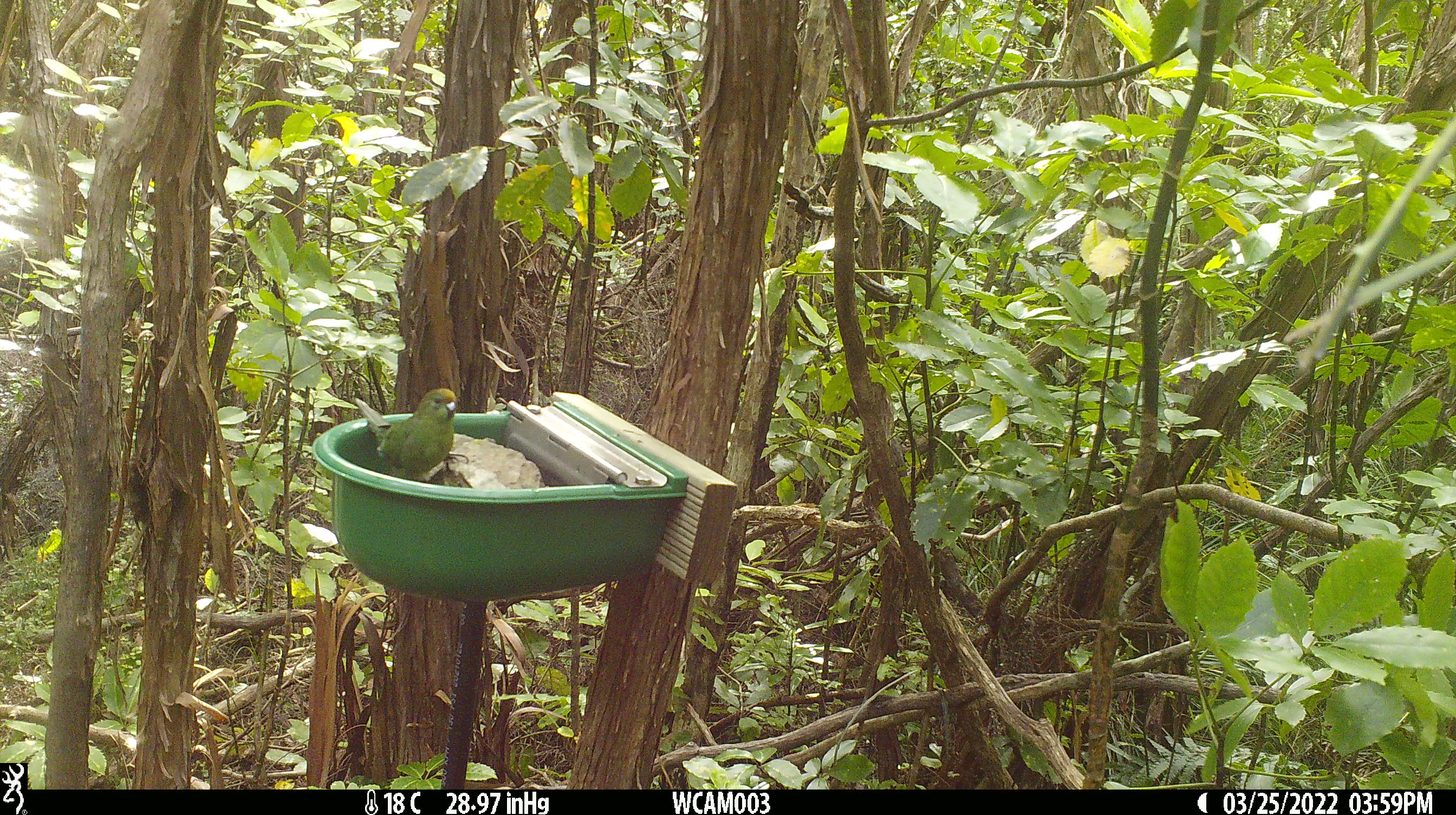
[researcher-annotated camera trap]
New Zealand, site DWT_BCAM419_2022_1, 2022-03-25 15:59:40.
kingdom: Animalia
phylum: Chordata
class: Aves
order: Psittaciformes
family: Psittaculidae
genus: Cyanoramphus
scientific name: Cyanoramphus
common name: parakeet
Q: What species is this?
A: Parakeet (Cyanoramphus).